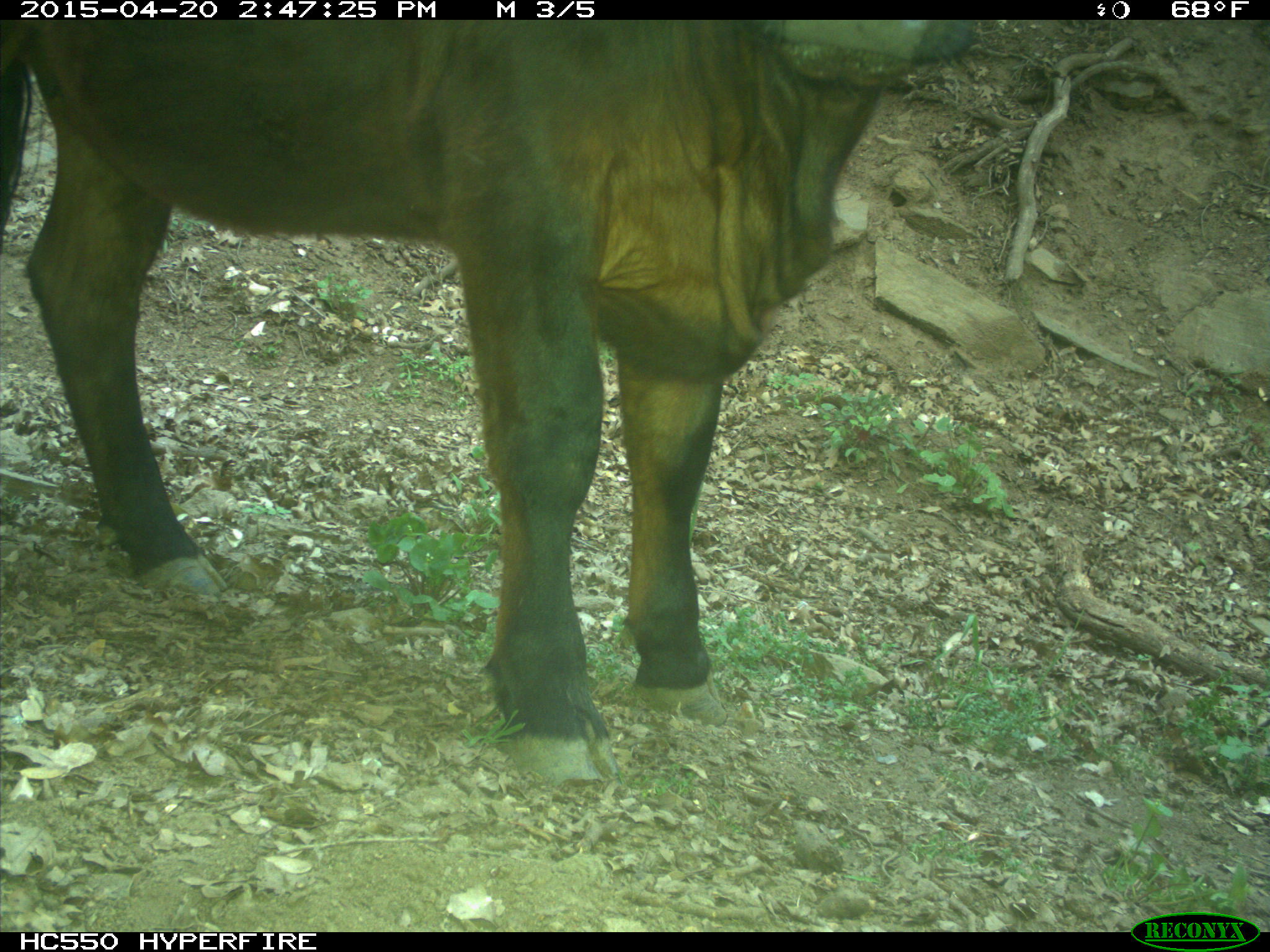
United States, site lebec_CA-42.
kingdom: Animalia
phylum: Chordata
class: Mammalia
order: Artiodactyla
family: Bovidae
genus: Bos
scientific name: Bos taurus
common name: domestic cow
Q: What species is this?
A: Bos taurus (domestic cow).